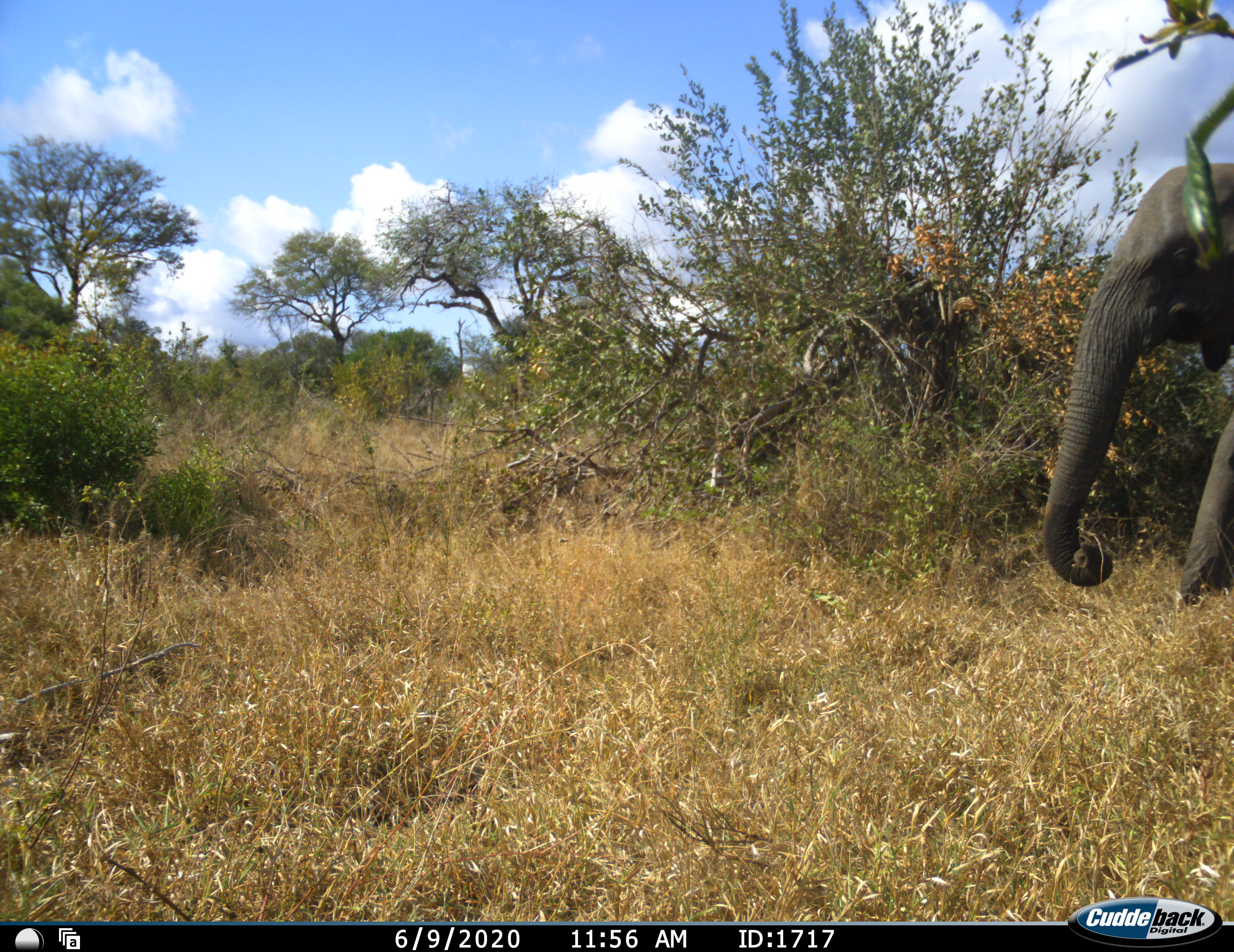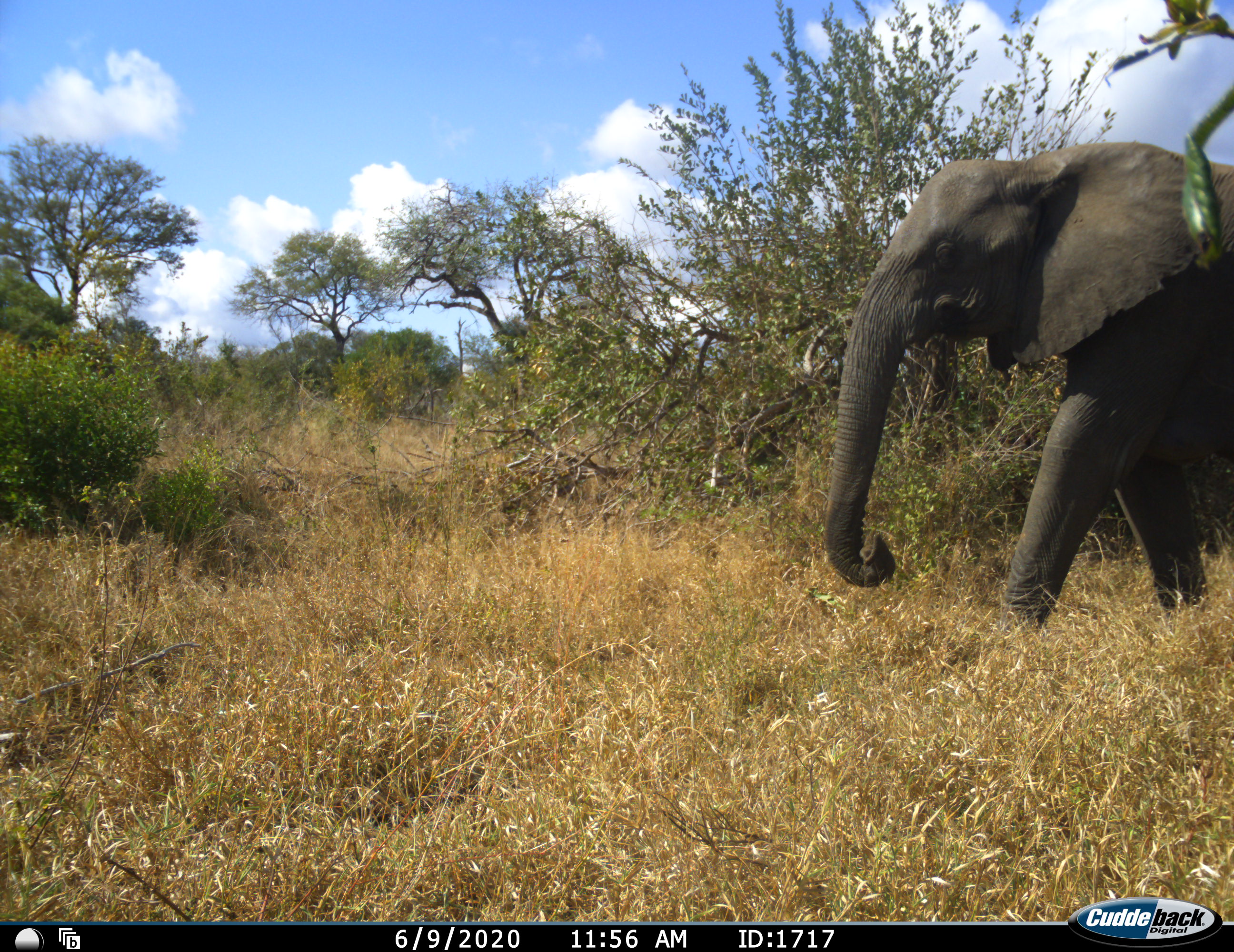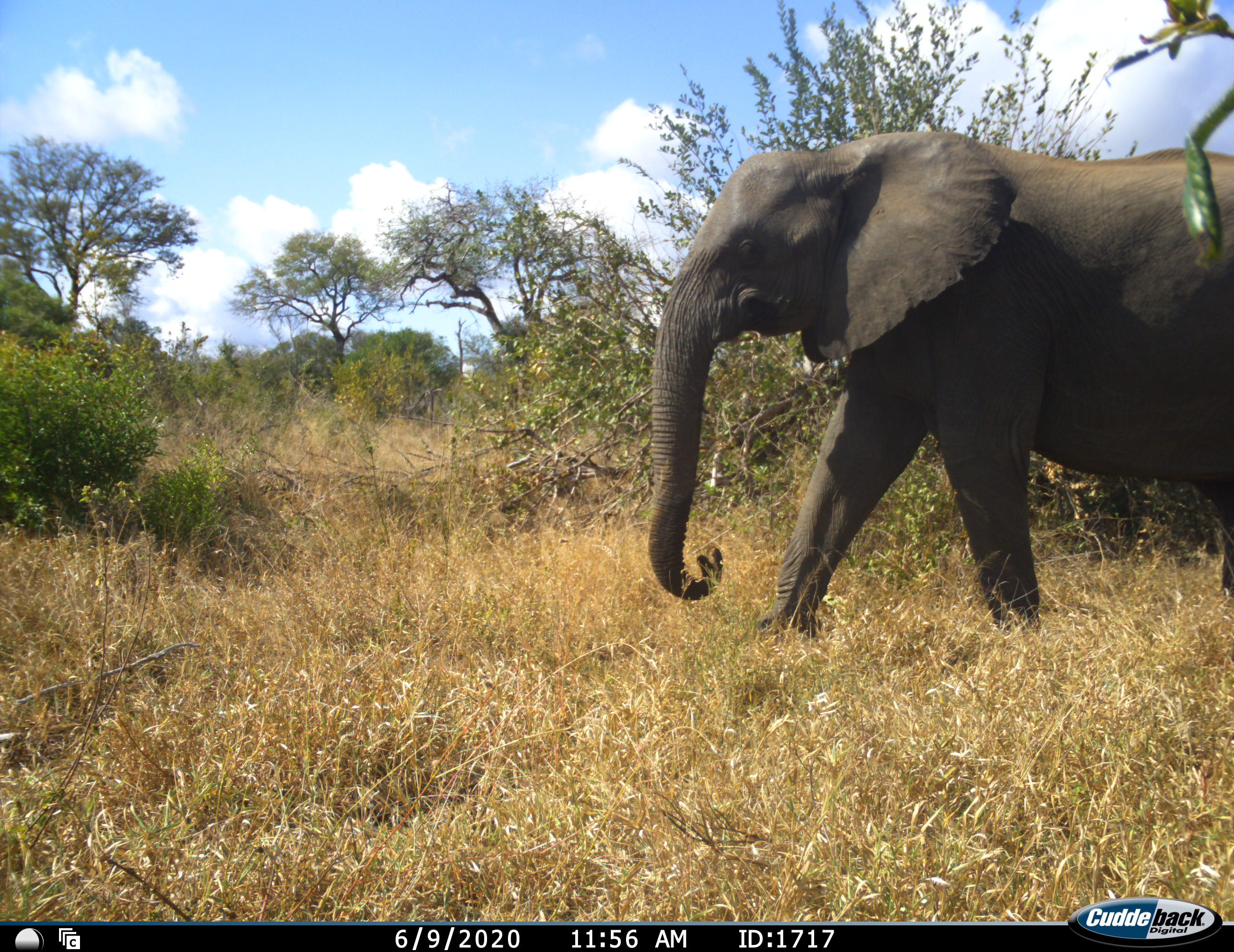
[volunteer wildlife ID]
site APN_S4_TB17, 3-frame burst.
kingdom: Animalia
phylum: Chordata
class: Mammalia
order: Proboscidea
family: Elephantidae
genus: Loxodonta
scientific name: Loxodonta africana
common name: african bush elephant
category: elephant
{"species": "elephant (african bush elephant) (Loxodonta africana)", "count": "1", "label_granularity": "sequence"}